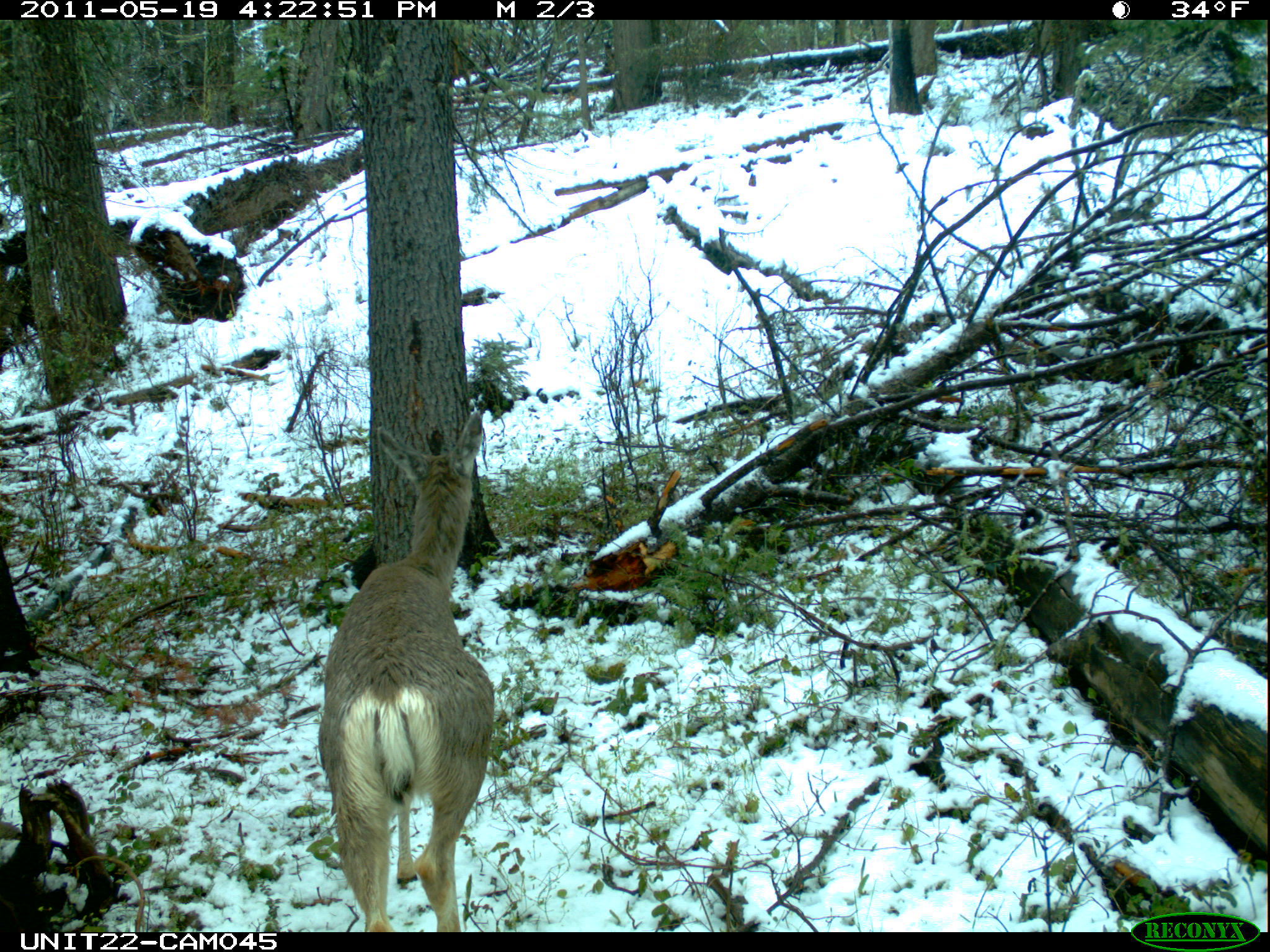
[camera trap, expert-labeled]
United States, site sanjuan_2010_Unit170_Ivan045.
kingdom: Animalia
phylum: Chordata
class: Mammalia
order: Artiodactyla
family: Cervidae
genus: Odocoileus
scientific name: Odocoileus hemionus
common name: mule deer